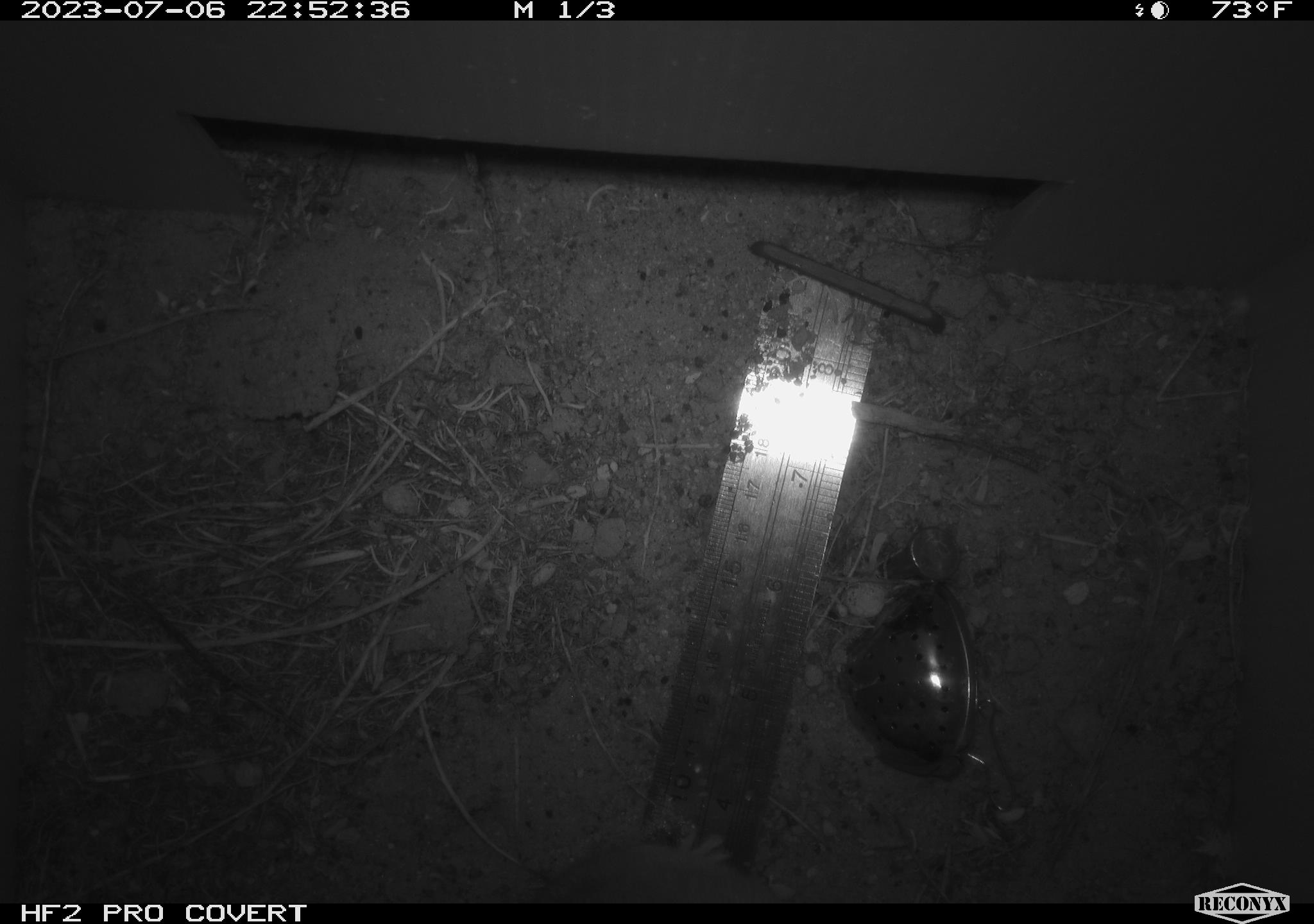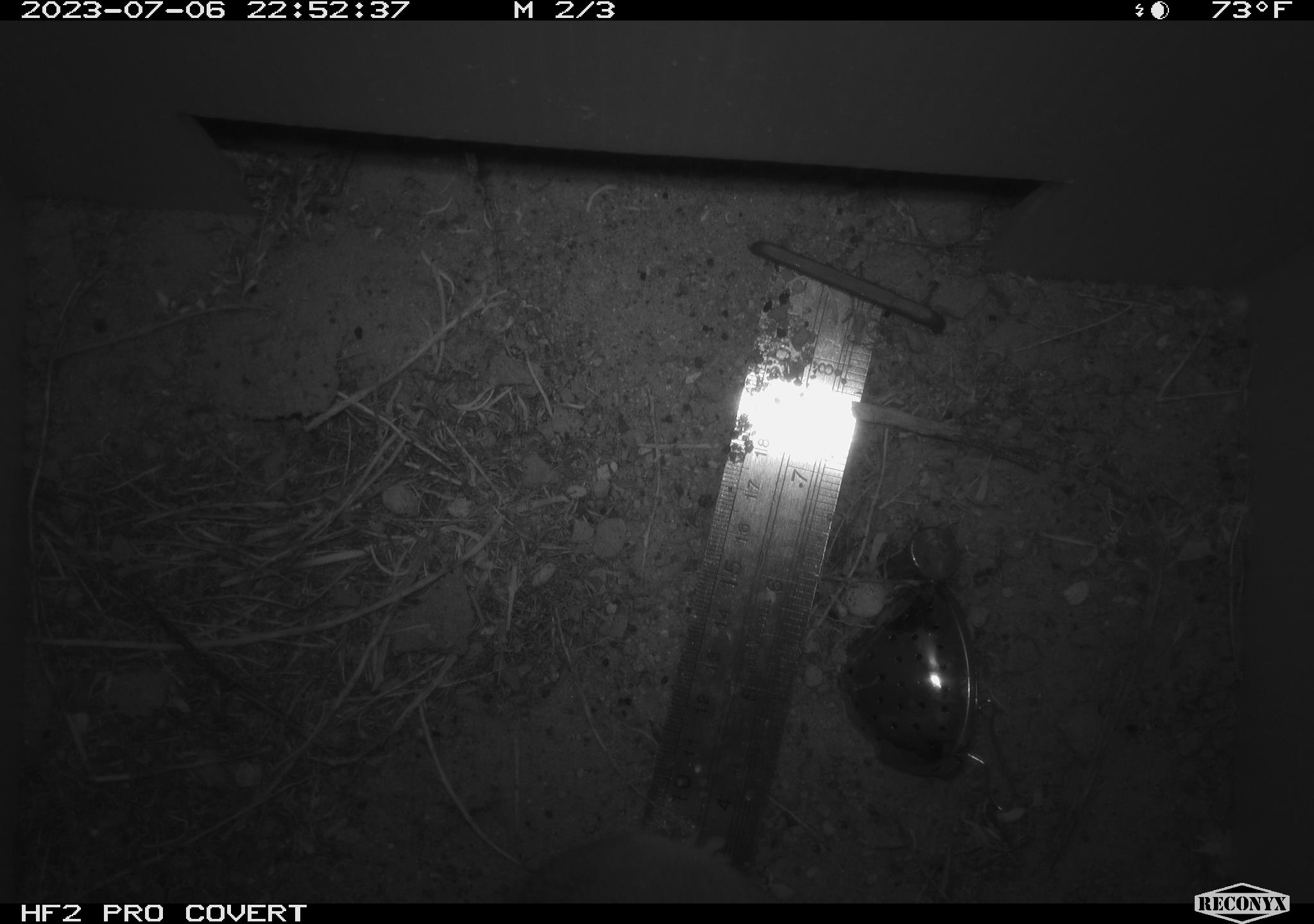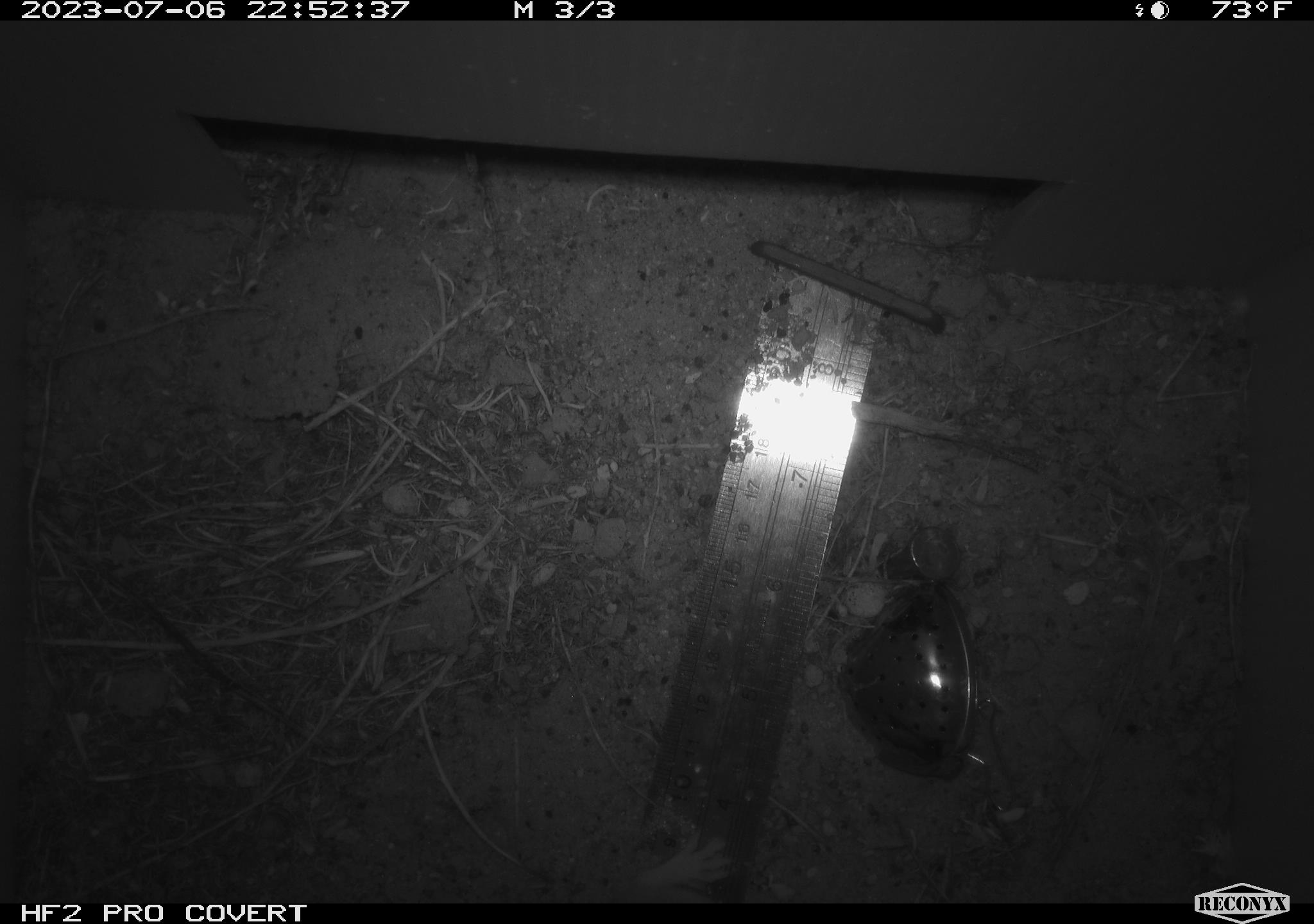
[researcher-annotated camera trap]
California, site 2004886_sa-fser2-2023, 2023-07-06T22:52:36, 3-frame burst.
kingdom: Animalia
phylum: Chordata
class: Mammalia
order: Rodentia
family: Cricetidae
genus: Neotoma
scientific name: Neotoma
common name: pack rat or woodrat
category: neotoma species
Neotoma species (pack rat or woodrat) (Neotoma).